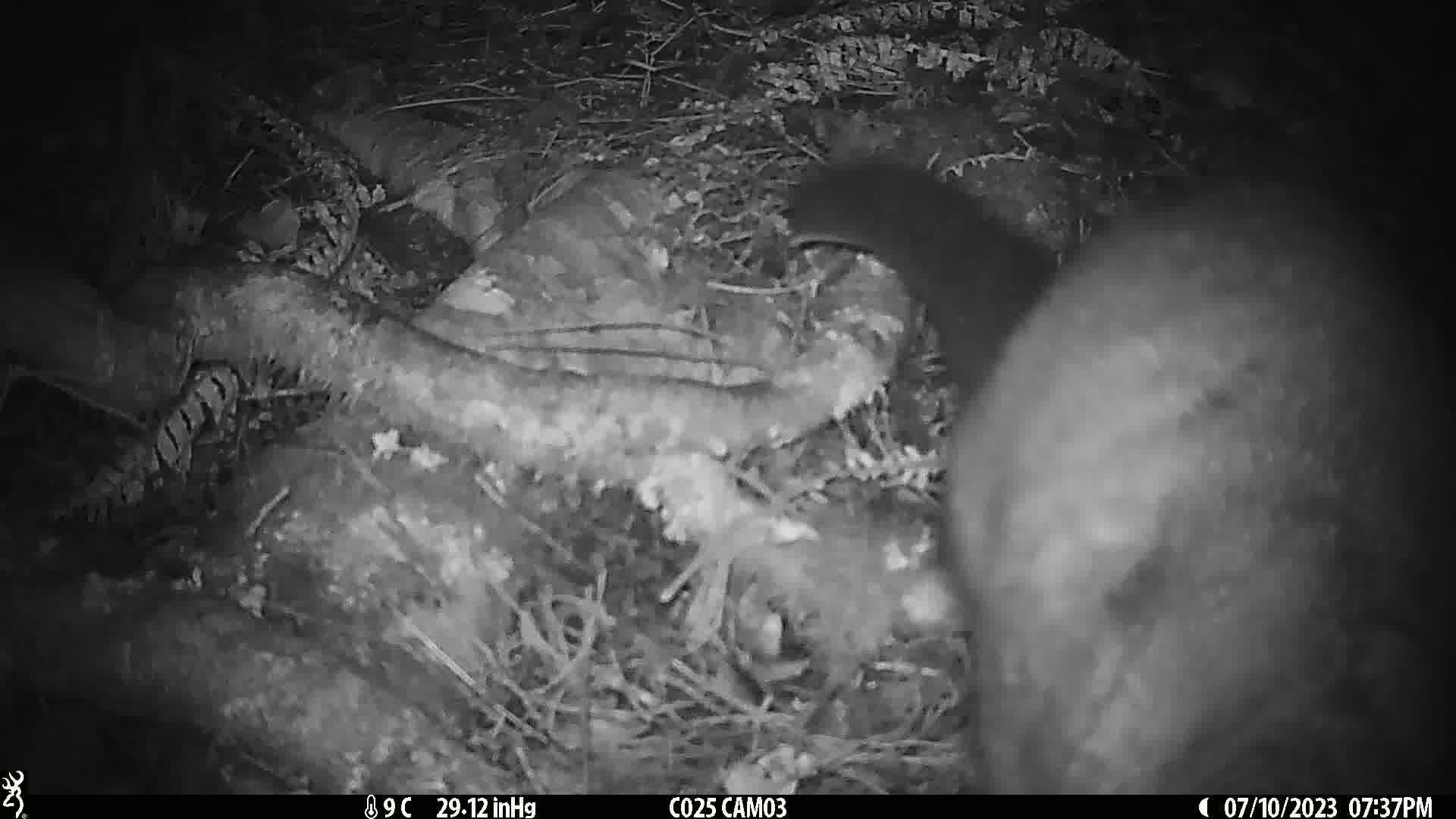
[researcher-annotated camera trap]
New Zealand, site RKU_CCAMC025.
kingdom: Animalia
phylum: Chordata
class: Mammalia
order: Diprotodontia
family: Phalangeridae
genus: Trichosurus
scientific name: Trichosurus vulpecula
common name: common brushtail possum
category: possum